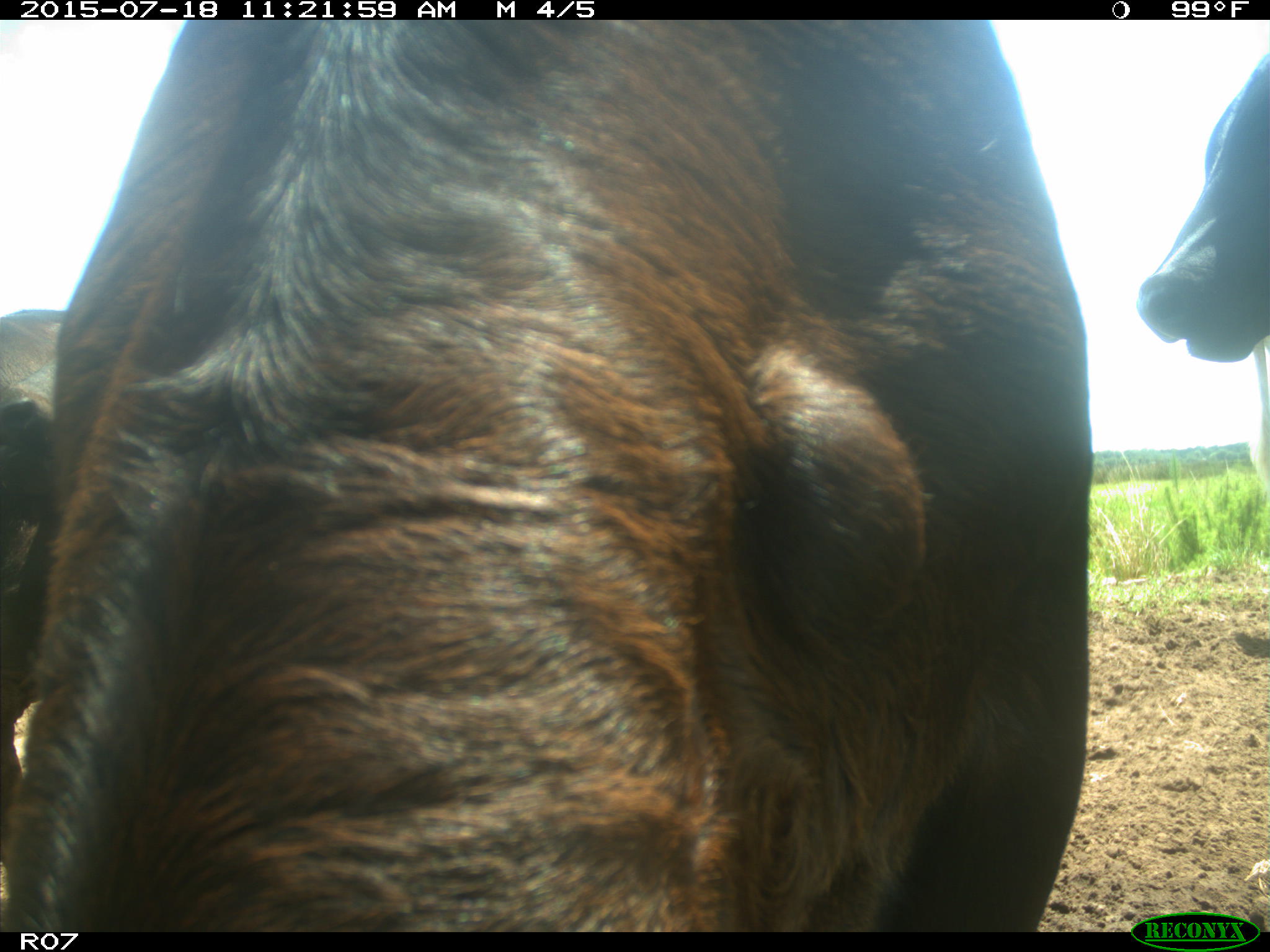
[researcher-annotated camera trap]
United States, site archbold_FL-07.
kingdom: Animalia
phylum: Chordata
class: Mammalia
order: Artiodactyla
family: Bovidae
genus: Bos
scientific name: Bos taurus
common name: domestic cow